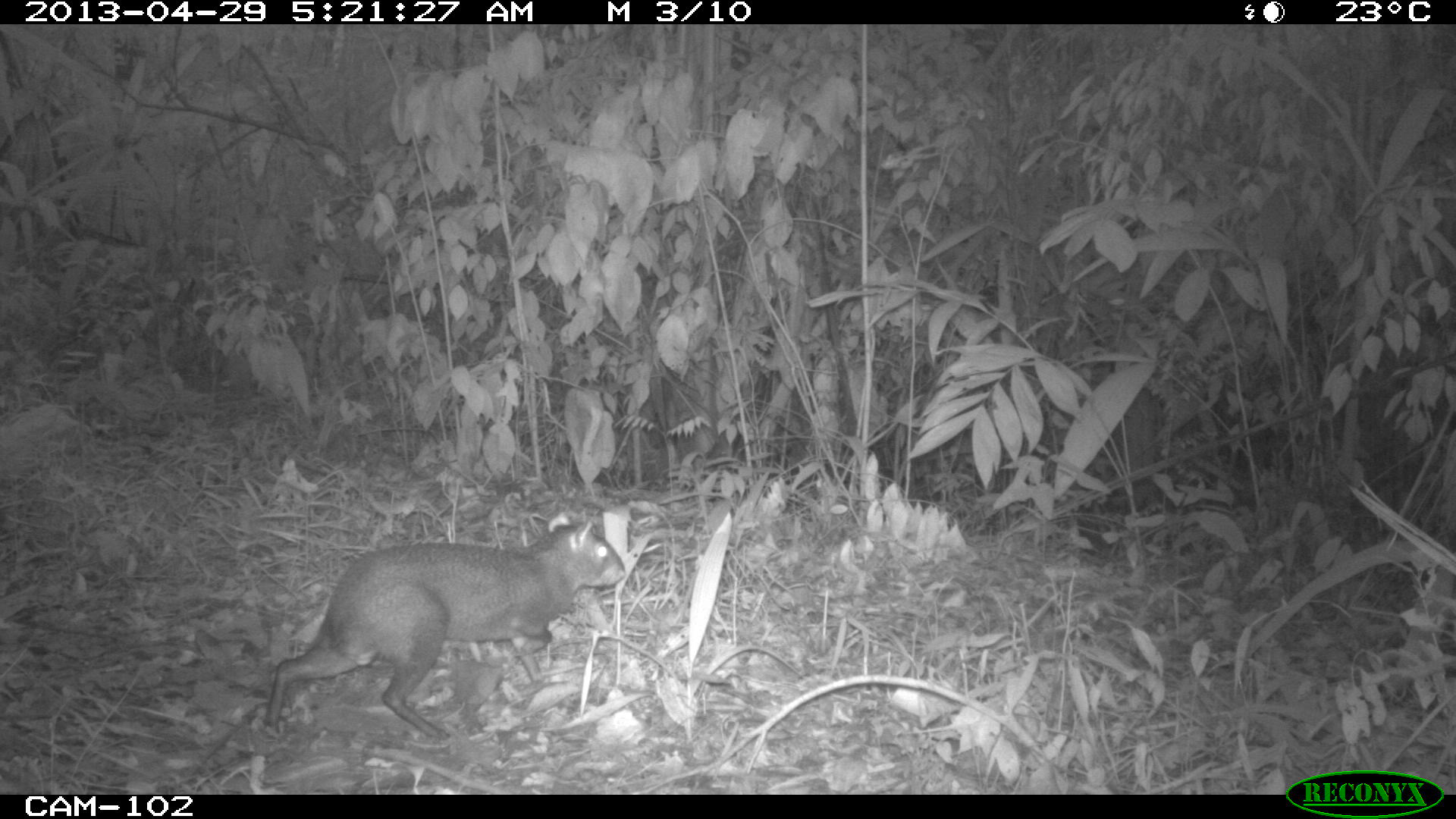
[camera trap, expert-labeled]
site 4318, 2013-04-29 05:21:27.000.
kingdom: Animalia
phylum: Chordata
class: Mammalia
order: Rodentia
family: Dasyproctidae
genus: Dasyprocta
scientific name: Dasyprocta punctata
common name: central american agouti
Dasyprocta punctata (central american agouti), count 1.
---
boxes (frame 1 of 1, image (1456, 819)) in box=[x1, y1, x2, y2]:
dasyprocta punctata: box=[265, 510, 627, 739]